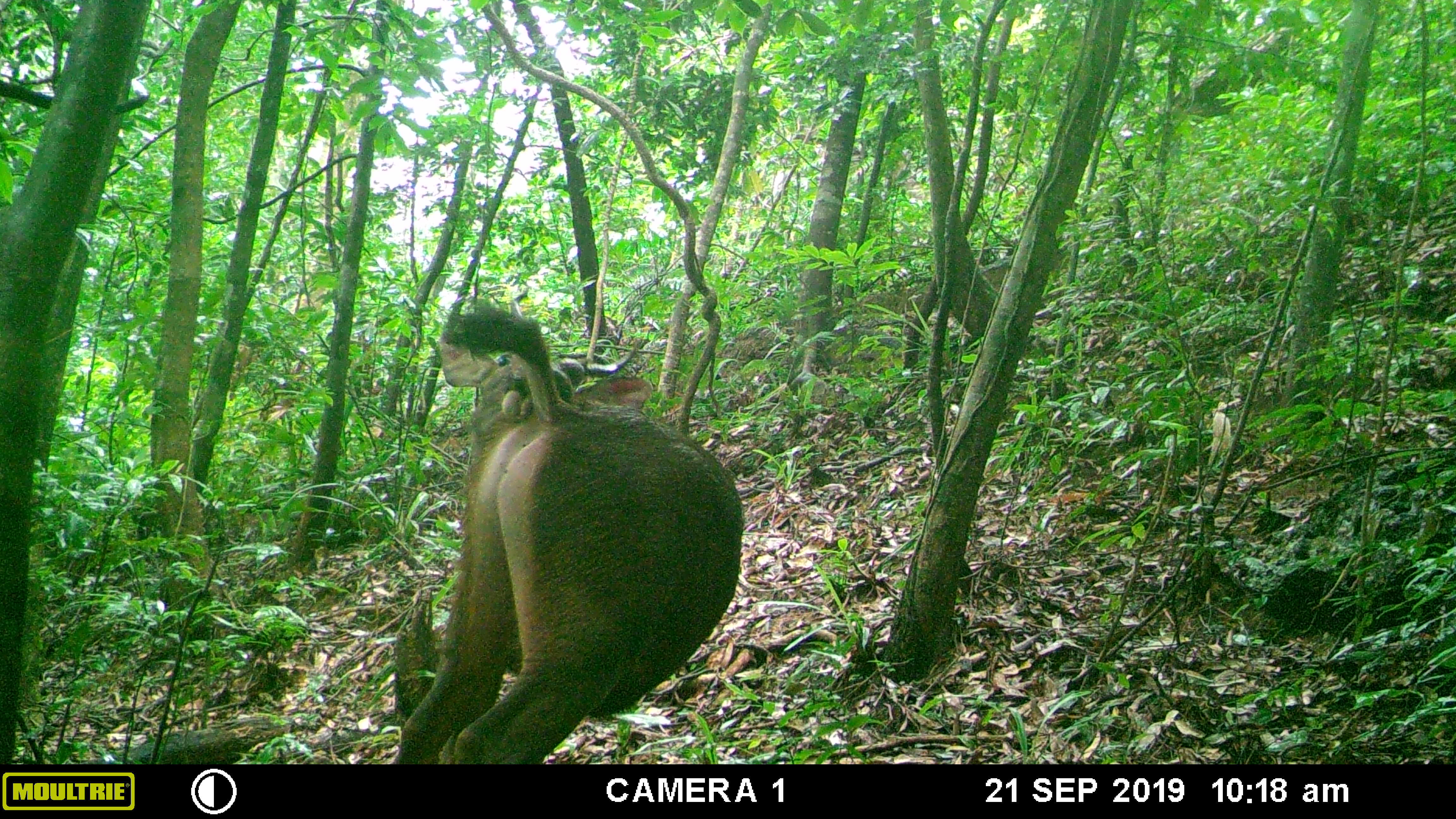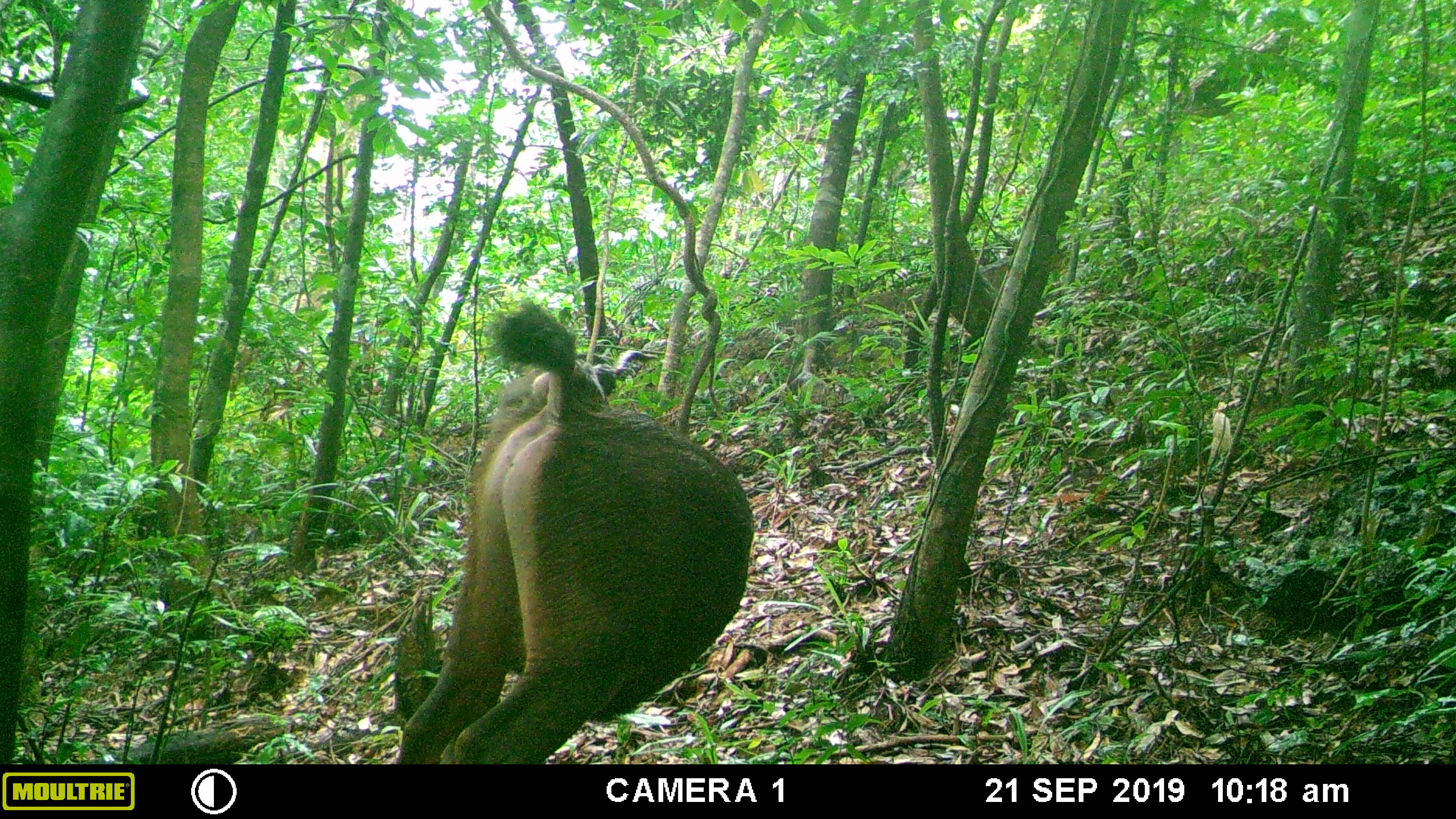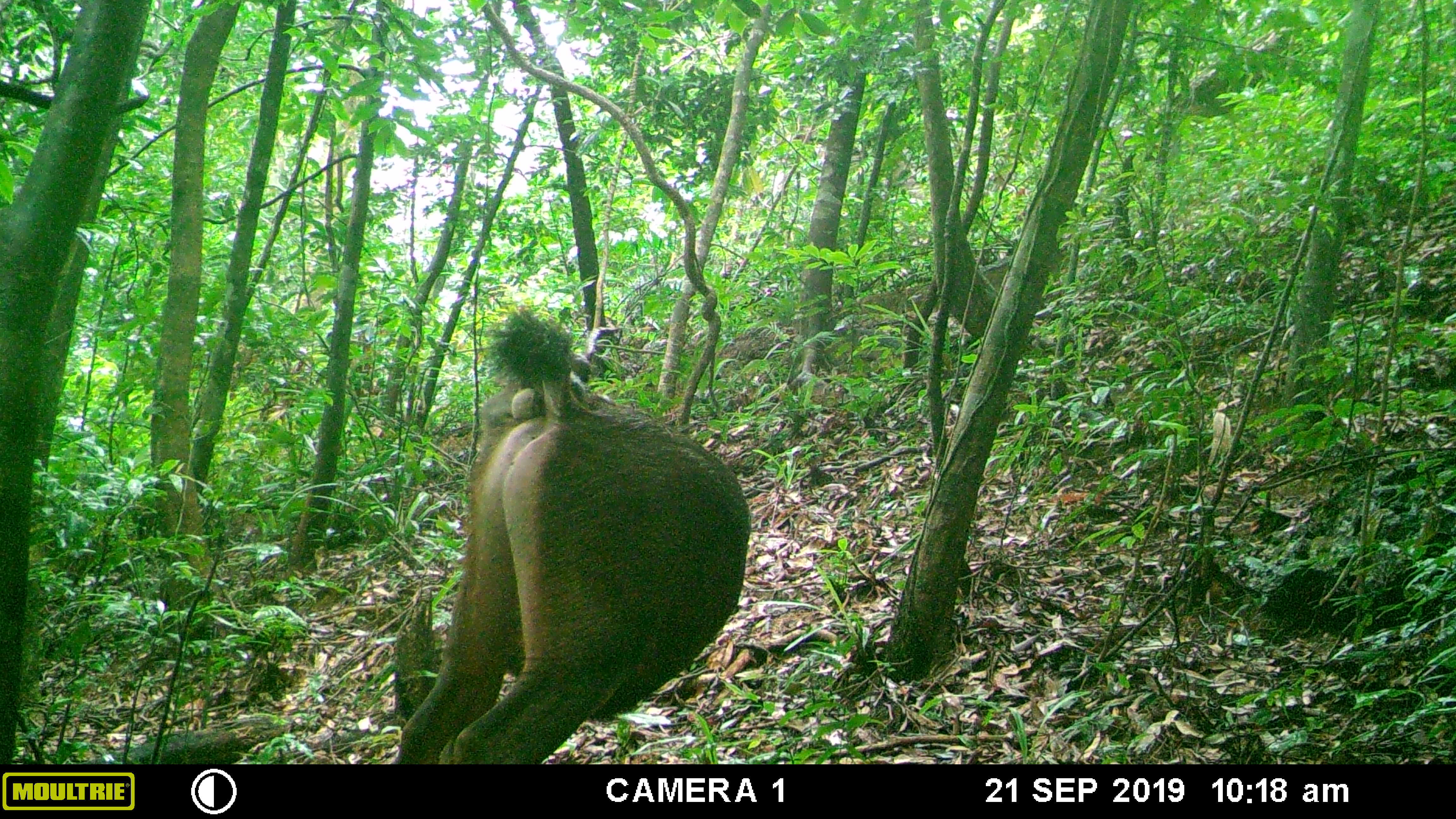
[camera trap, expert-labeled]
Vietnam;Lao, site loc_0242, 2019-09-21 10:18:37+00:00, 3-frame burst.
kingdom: Animalia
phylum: Chordata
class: Mammalia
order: Artiodactyla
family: Cervidae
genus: Rusa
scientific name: Rusa unicolor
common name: sambar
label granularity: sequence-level